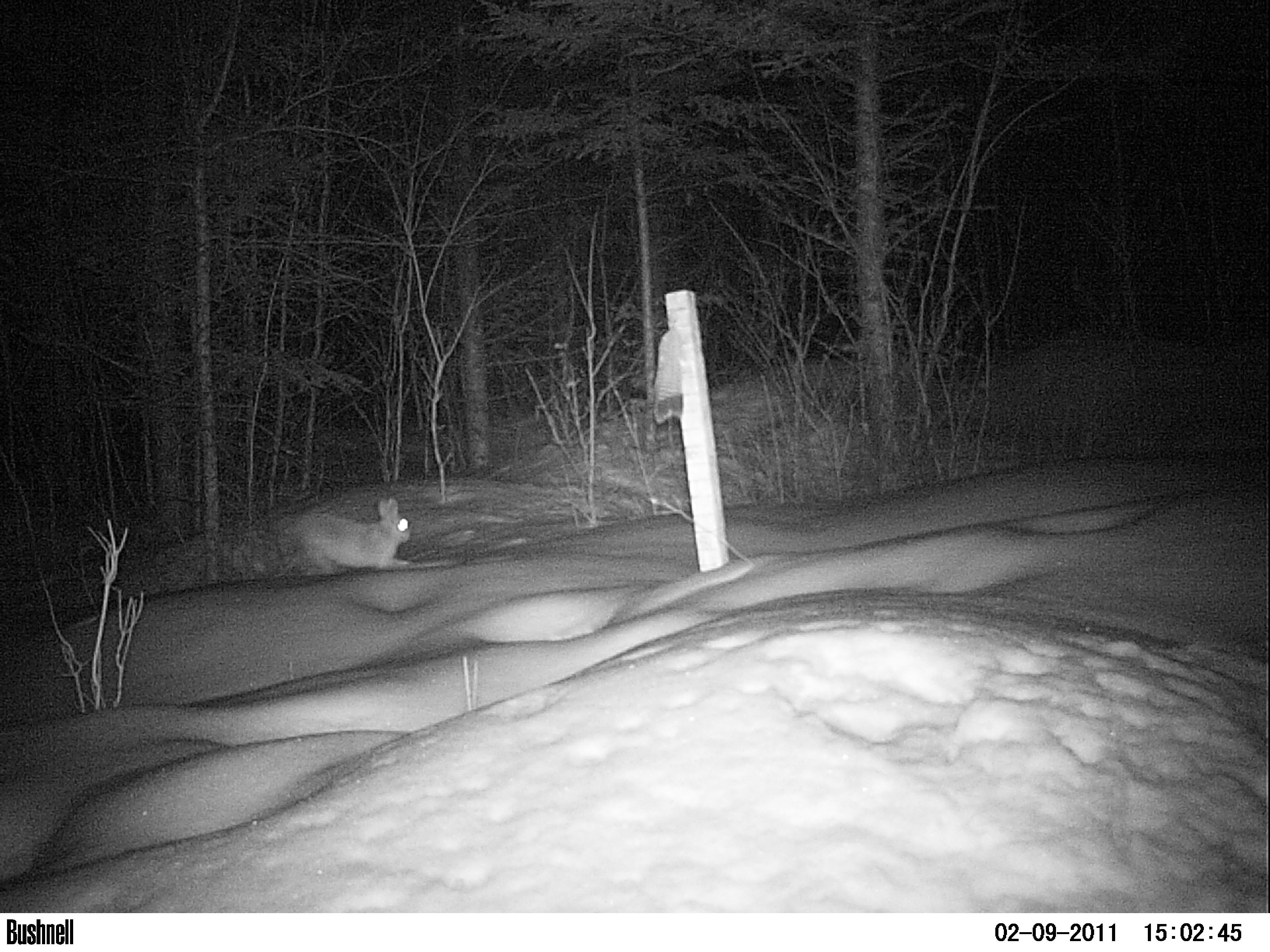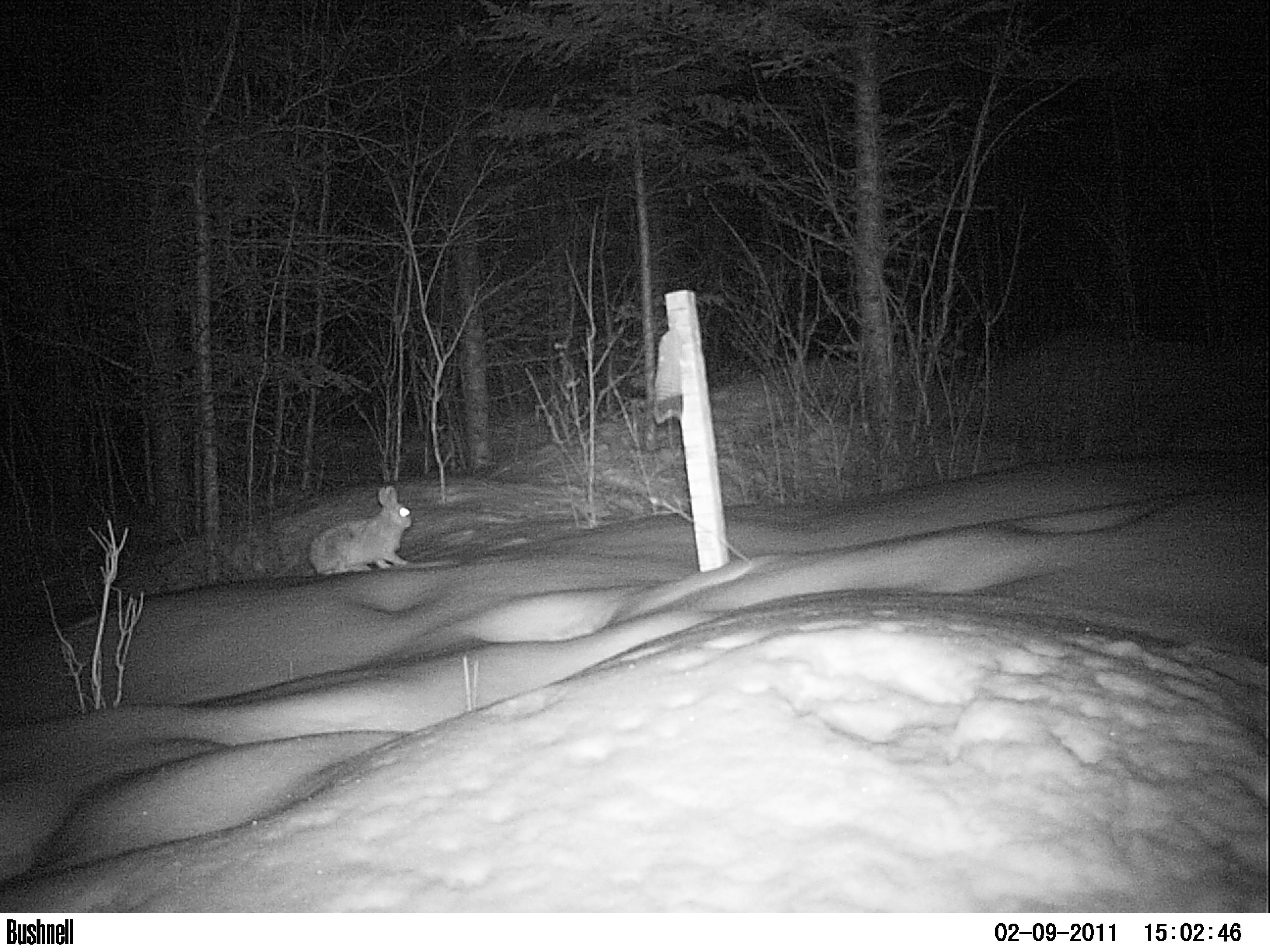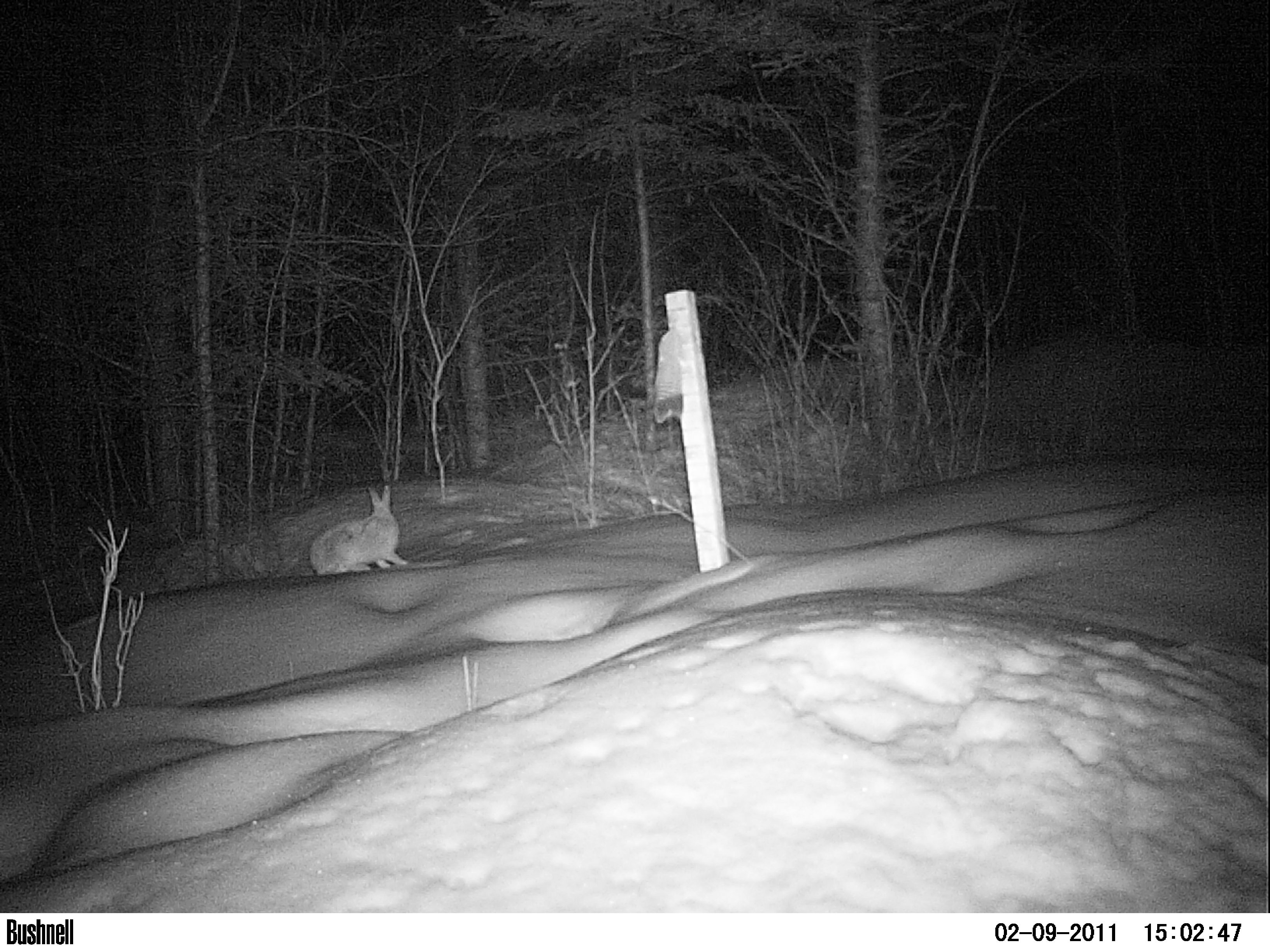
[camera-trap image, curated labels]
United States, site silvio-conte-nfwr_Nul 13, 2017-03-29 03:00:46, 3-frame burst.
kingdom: Animalia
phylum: Chordata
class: Mammalia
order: Lagomorpha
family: Leporidae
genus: Lepus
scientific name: Lepus americanus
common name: snowshoe hare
Snowshoe hare (Lepus americanus).